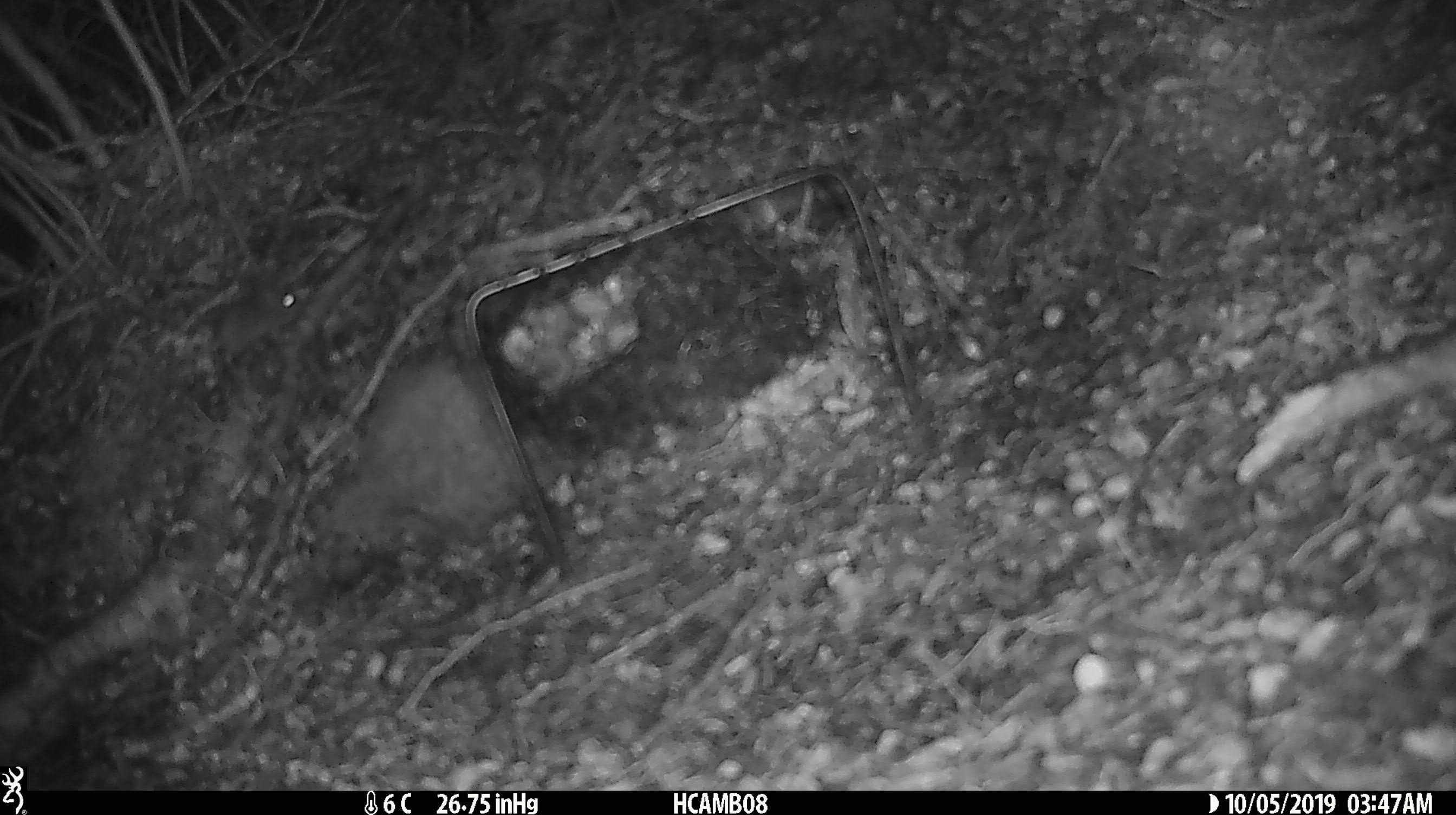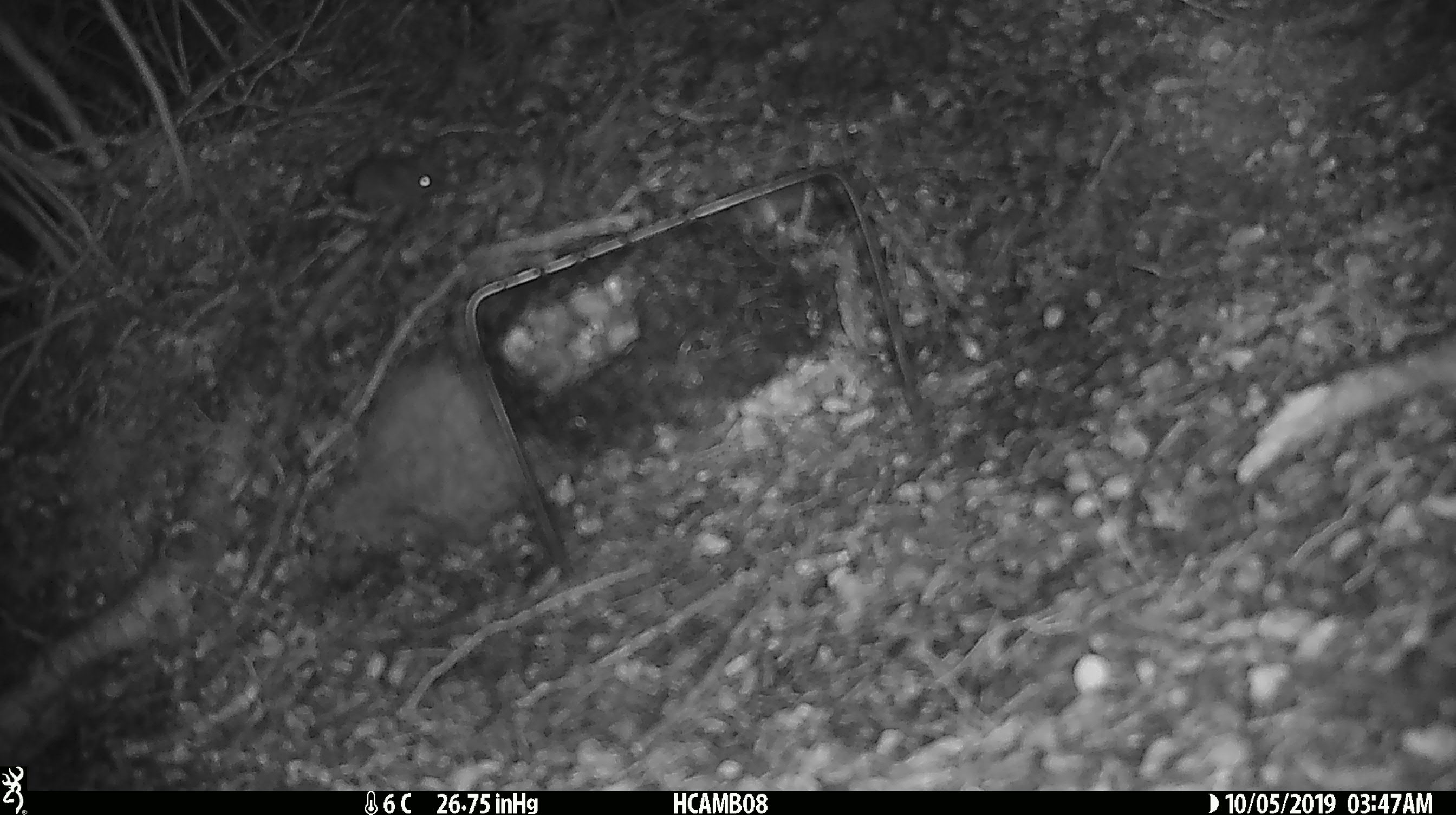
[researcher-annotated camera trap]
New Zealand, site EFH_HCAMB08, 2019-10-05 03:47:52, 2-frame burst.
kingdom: Animalia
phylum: Chordata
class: Mammalia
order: Rodentia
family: Muridae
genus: Mus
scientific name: Mus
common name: mouse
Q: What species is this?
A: Mouse (Mus).